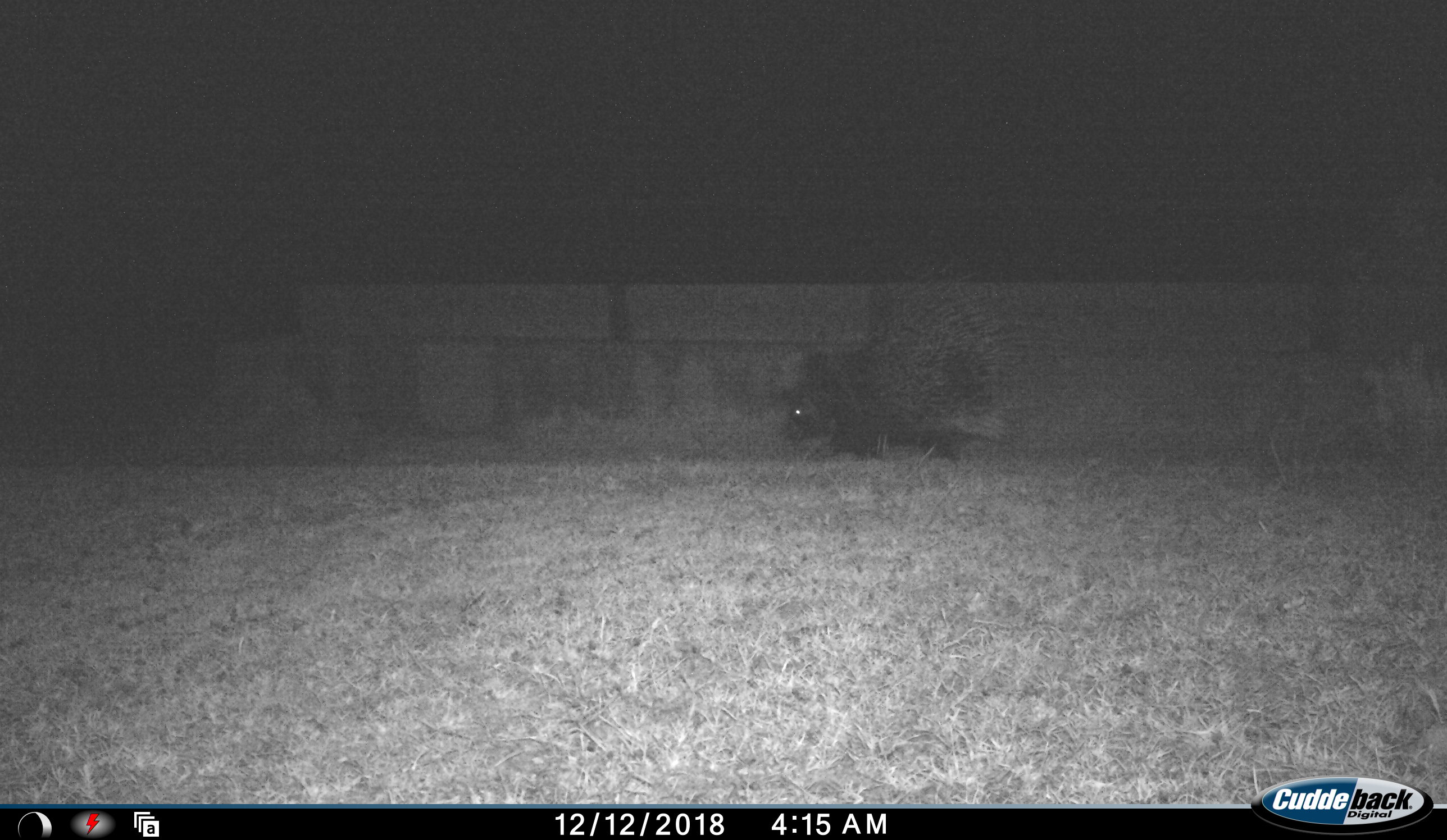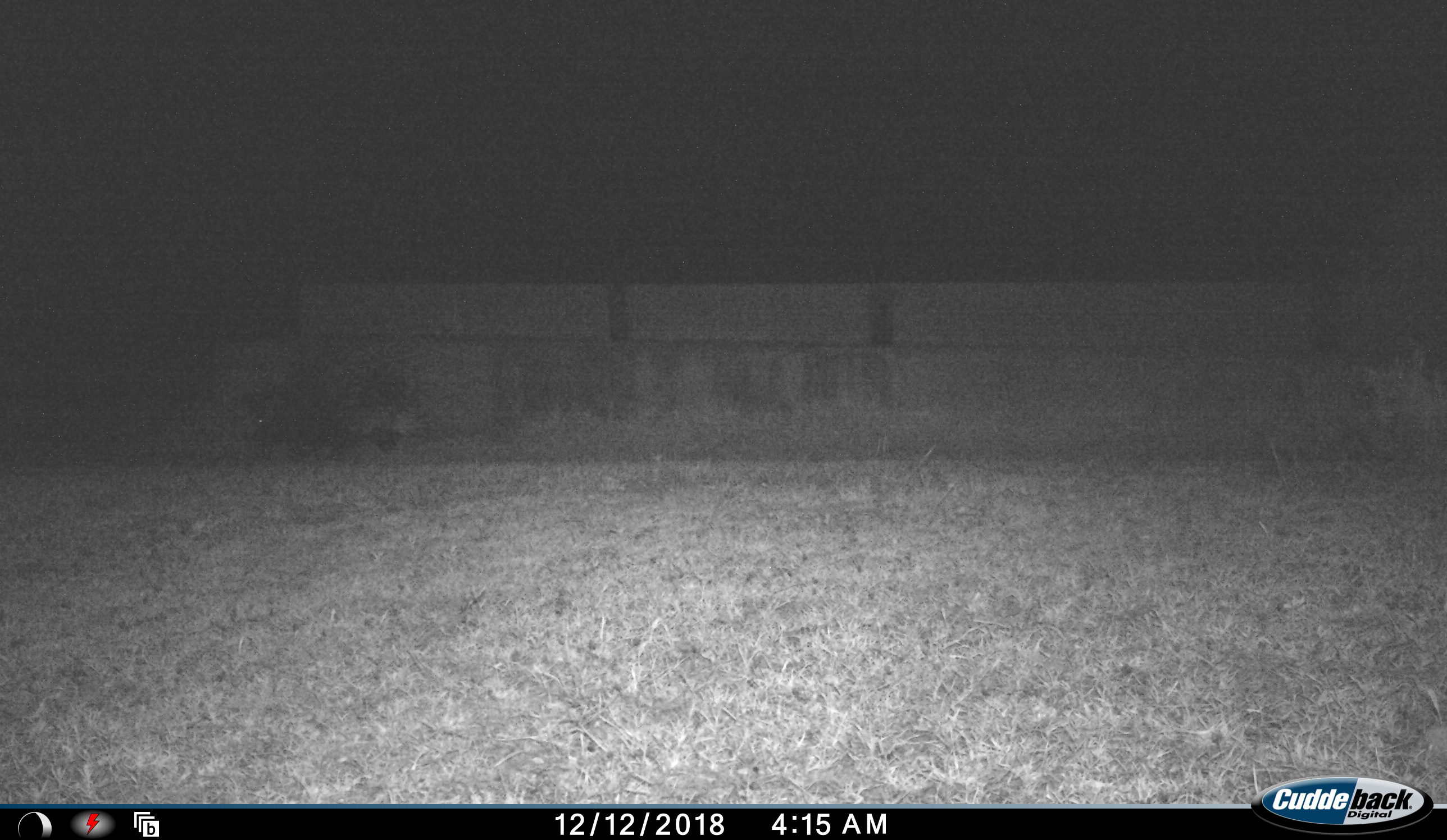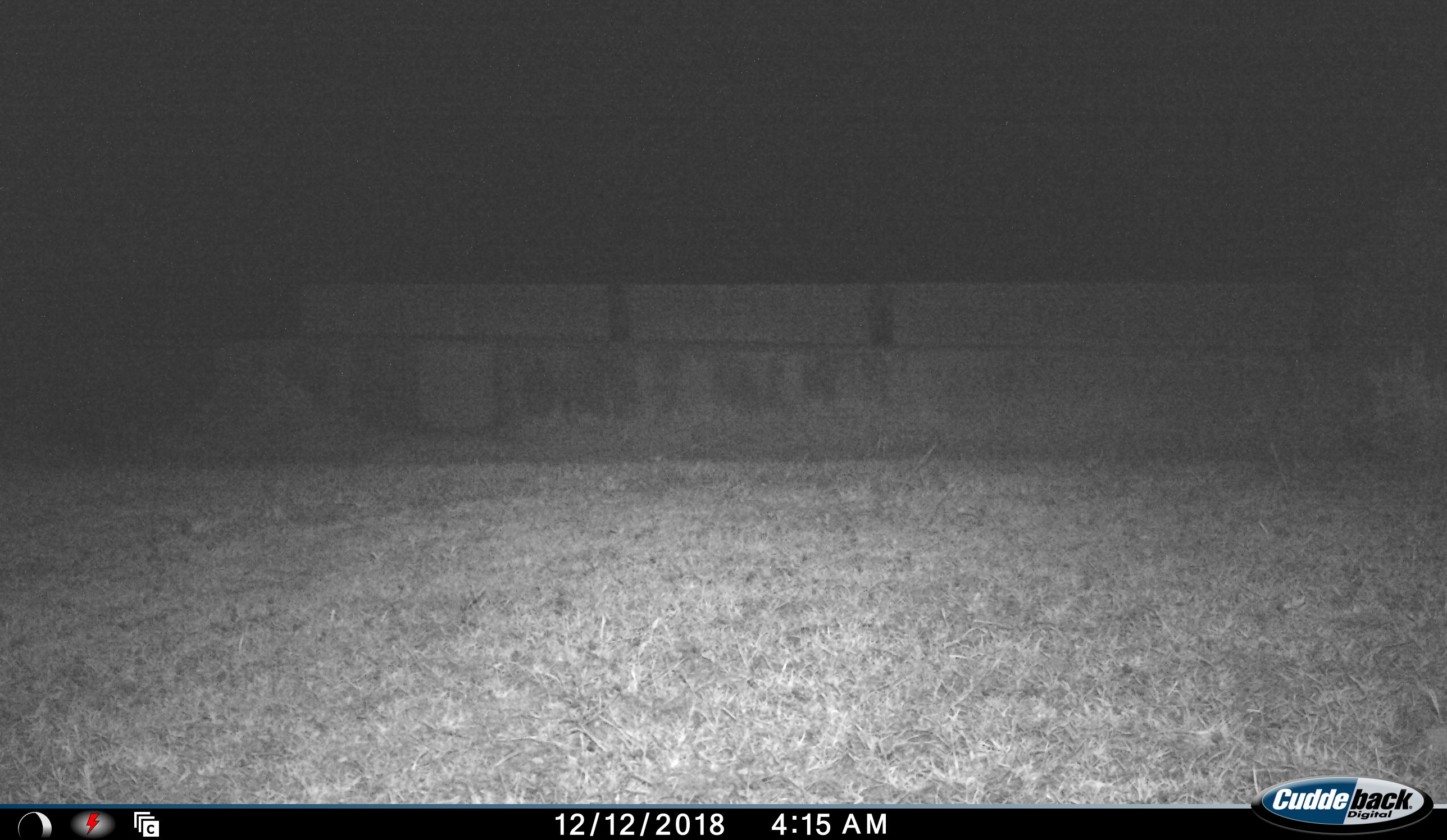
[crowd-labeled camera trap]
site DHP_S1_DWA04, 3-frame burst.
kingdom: Animalia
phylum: Chordata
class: Mammalia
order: Rodentia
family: Hystricidae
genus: Hystrix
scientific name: Hystrix cristata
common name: crested porcupine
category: porcupine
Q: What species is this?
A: Porcupine (crested porcupine) (Hystrix cristata).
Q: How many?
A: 1.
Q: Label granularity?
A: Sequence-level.